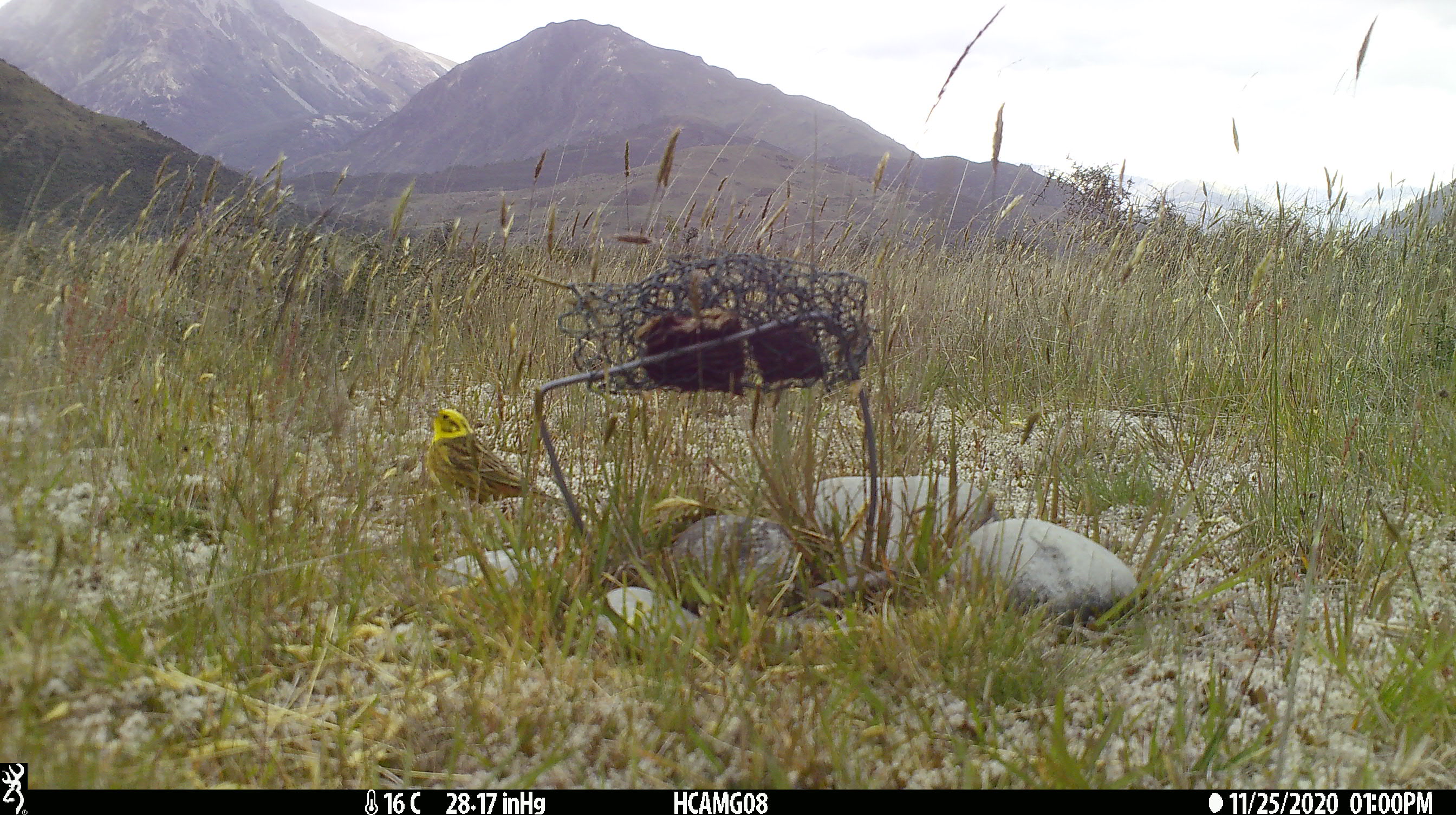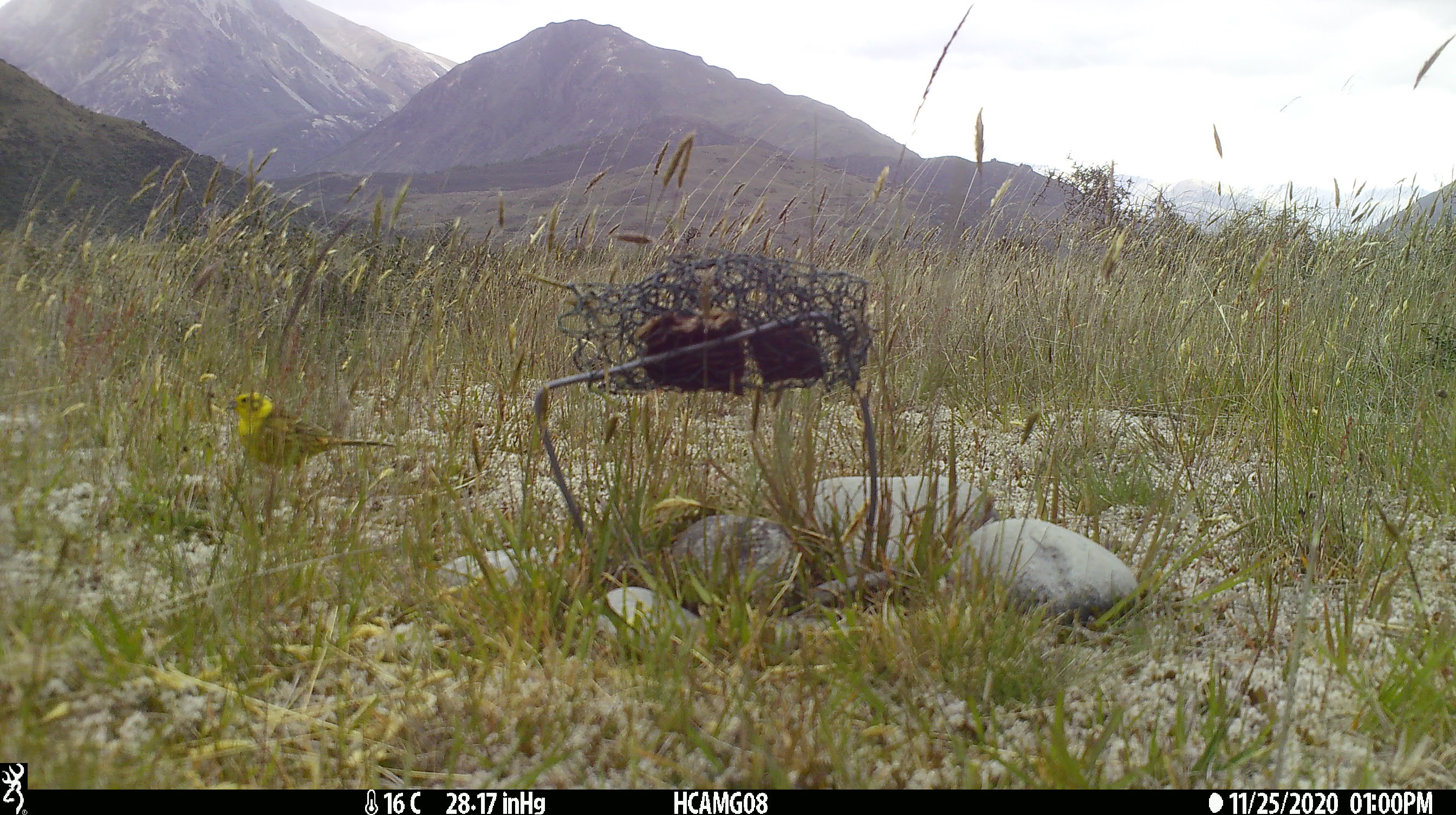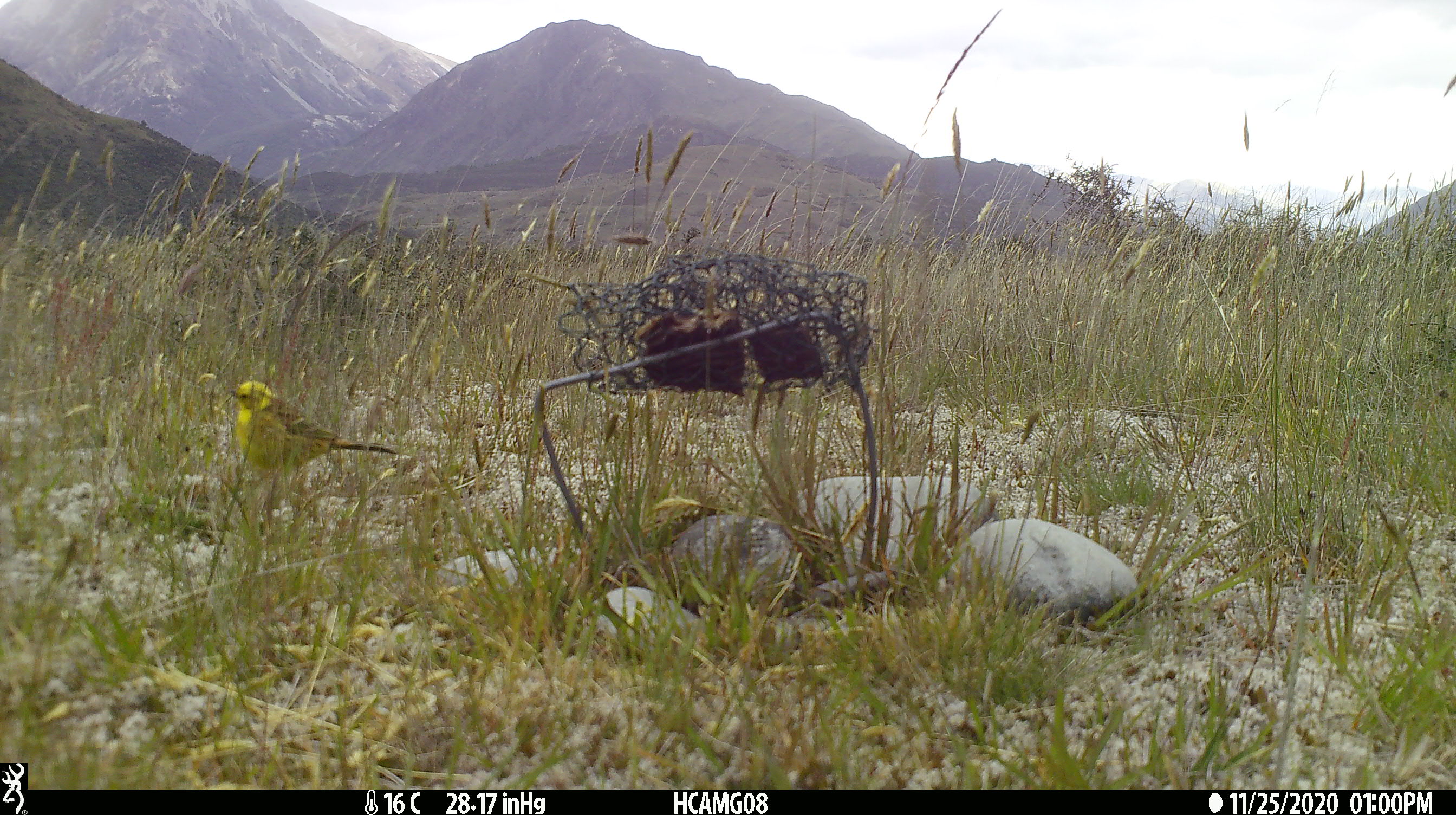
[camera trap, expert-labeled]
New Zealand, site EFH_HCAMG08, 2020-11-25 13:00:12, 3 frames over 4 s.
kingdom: Animalia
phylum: Chordata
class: Aves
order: Passeriformes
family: Emberizidae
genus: Emberiza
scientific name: Emberiza citrinella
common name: yellowhammer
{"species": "yellowhammer (Emberiza citrinella)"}